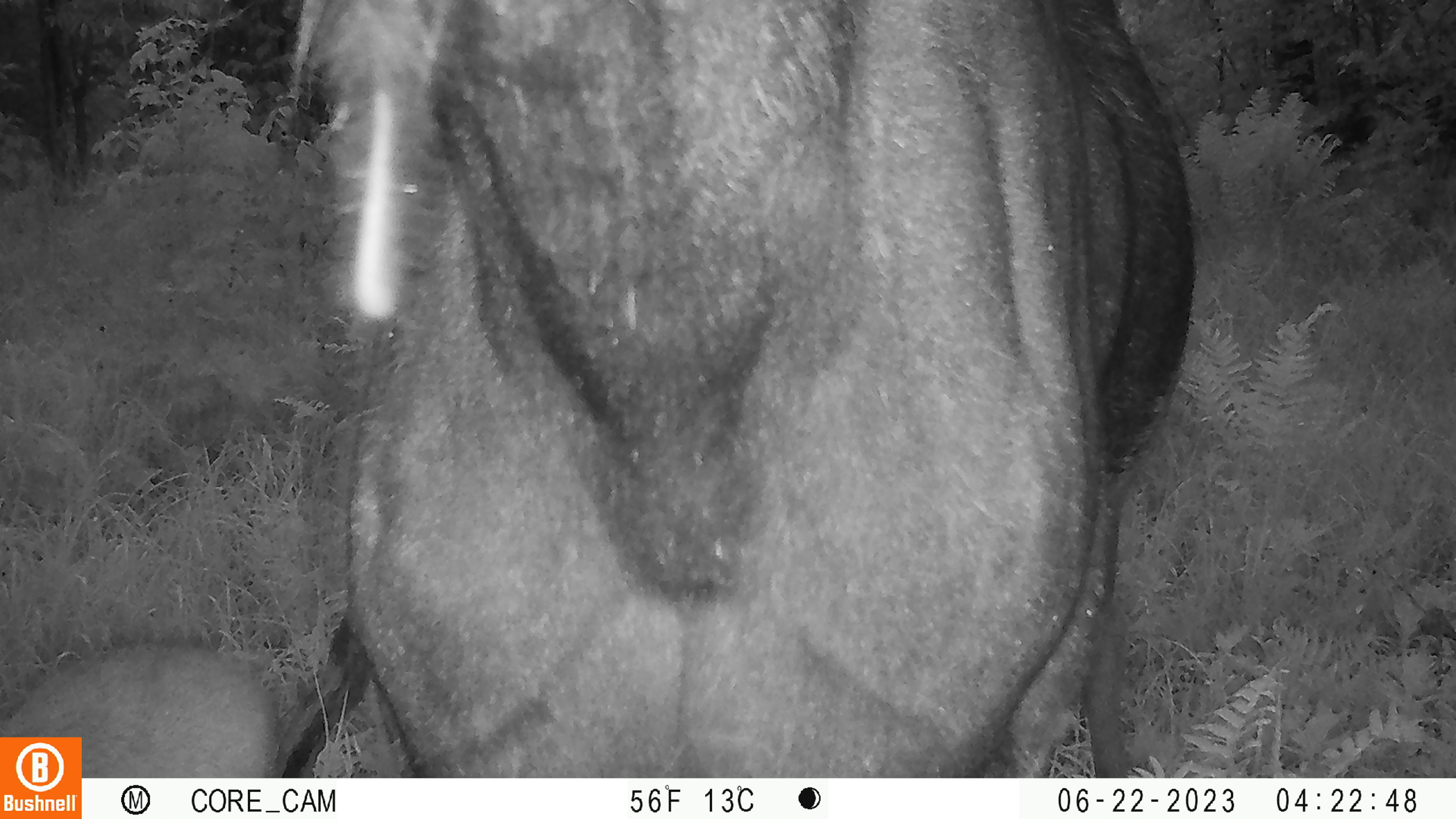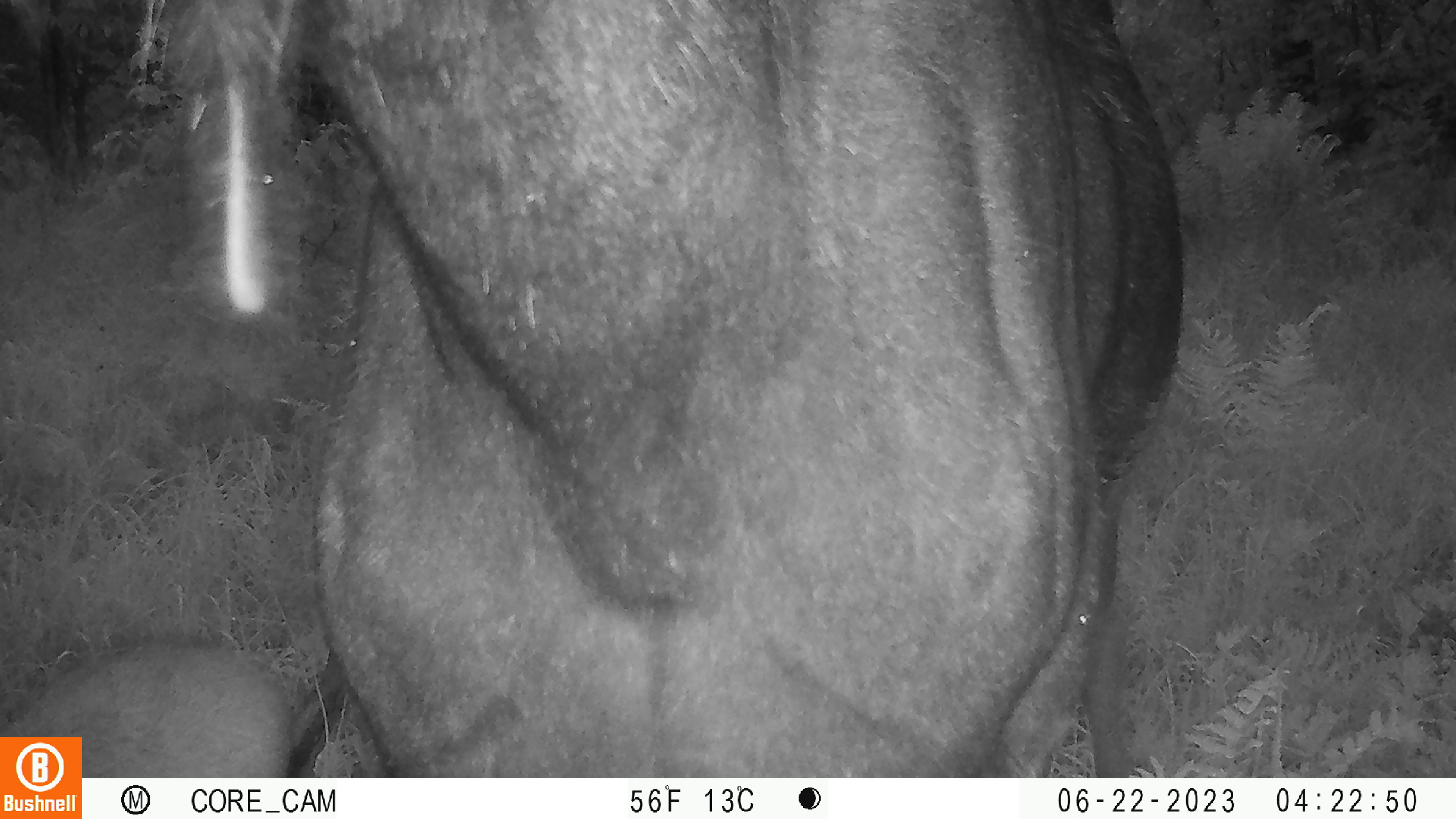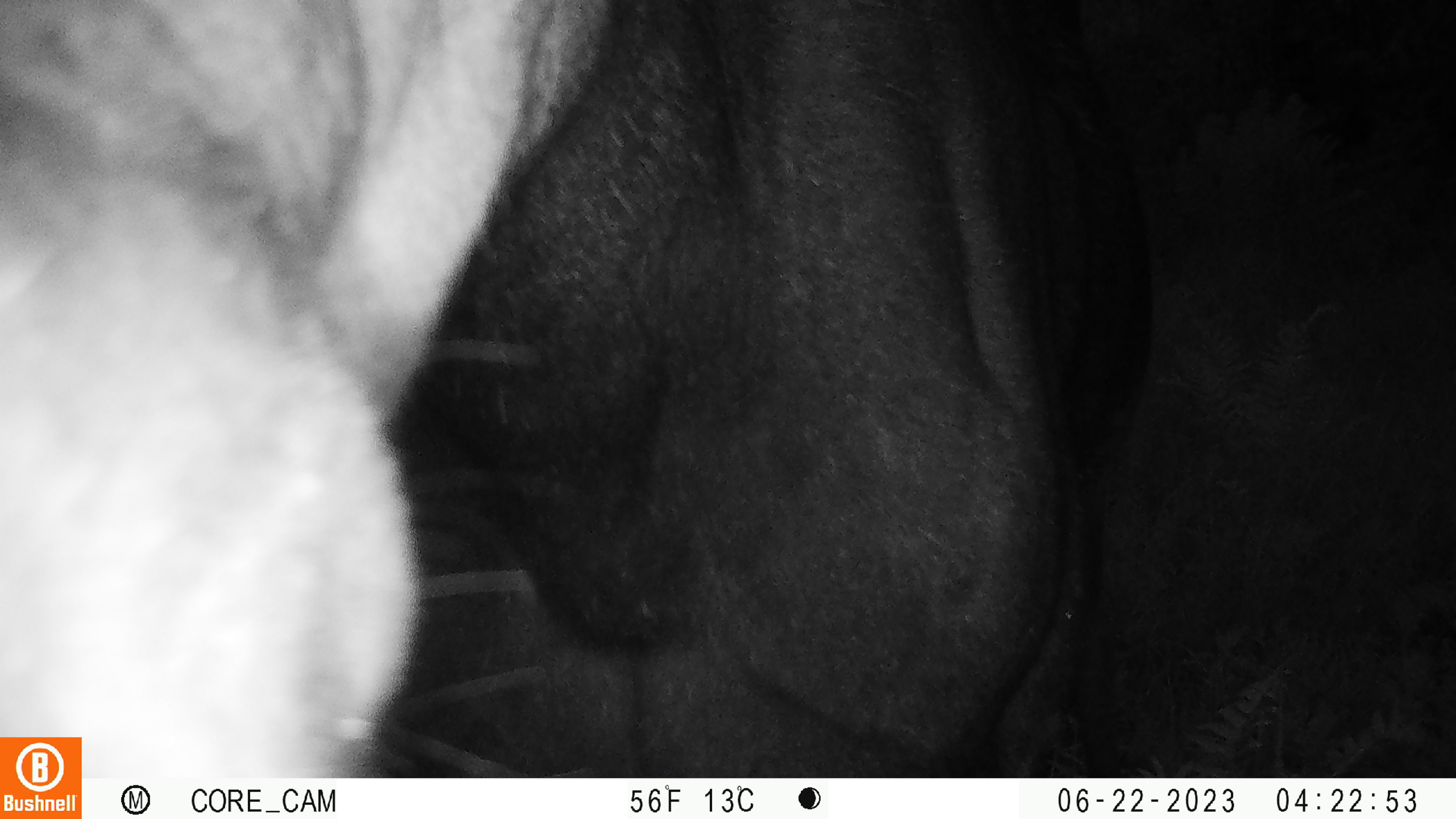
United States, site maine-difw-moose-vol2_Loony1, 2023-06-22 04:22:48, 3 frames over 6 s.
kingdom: Animalia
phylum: Chordata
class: Mammalia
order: Artiodactyla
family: Cervidae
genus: Alces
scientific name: Alces alces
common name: moose